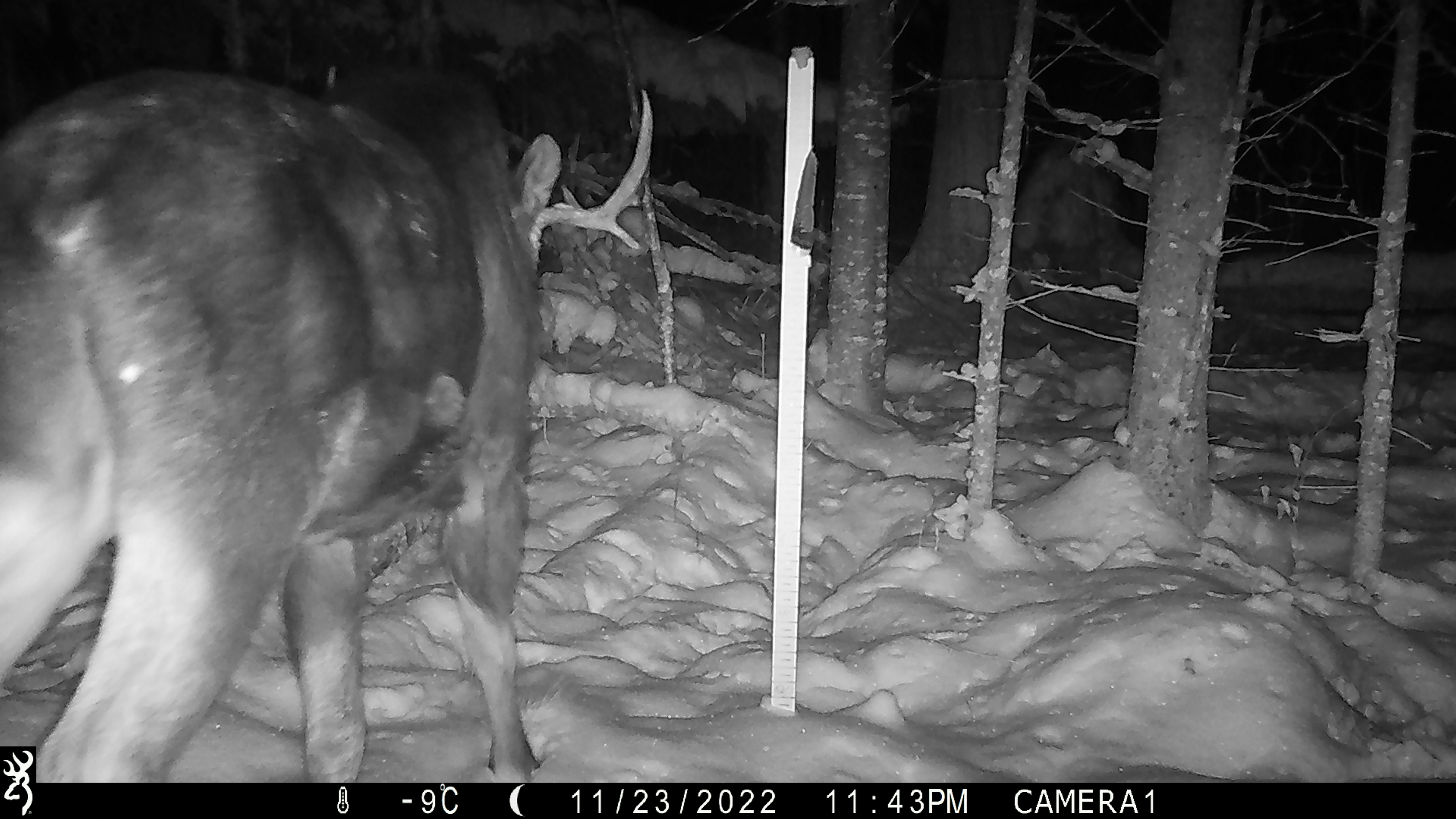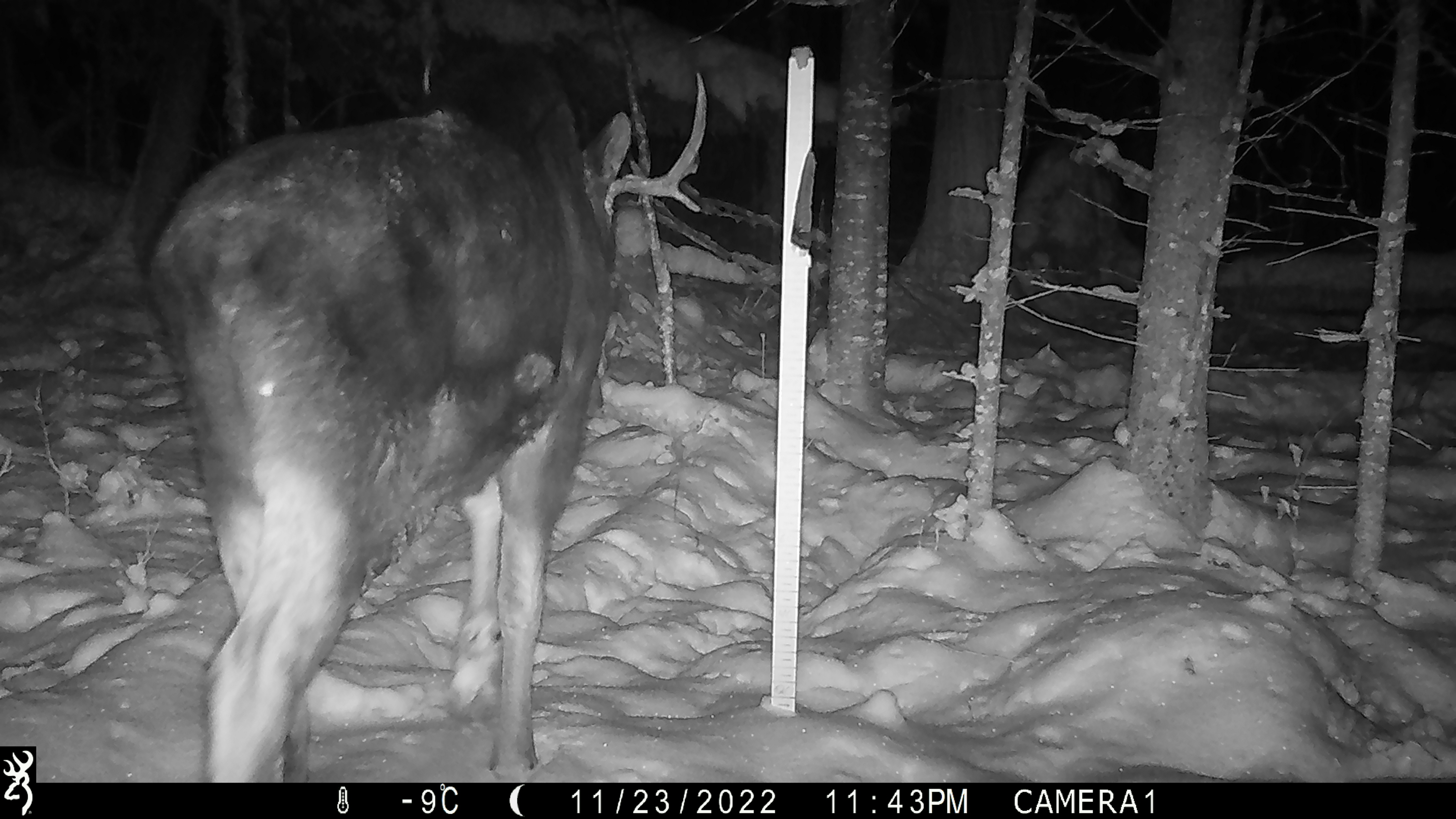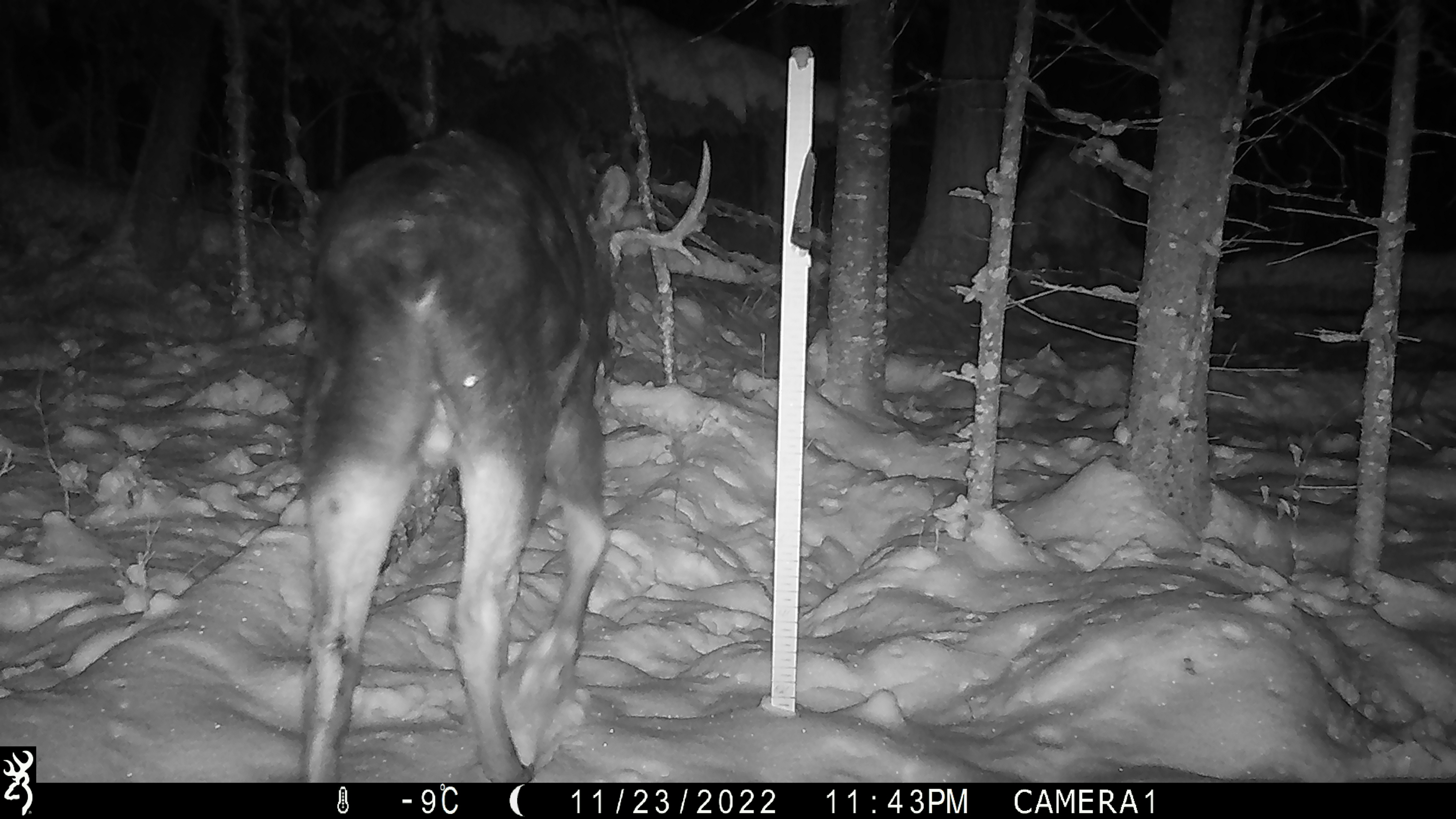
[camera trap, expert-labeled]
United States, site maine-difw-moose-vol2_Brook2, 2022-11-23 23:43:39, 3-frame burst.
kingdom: Animalia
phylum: Chordata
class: Mammalia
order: Artiodactyla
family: Cervidae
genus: Alces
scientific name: Alces alces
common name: moose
Moose (Alces alces).